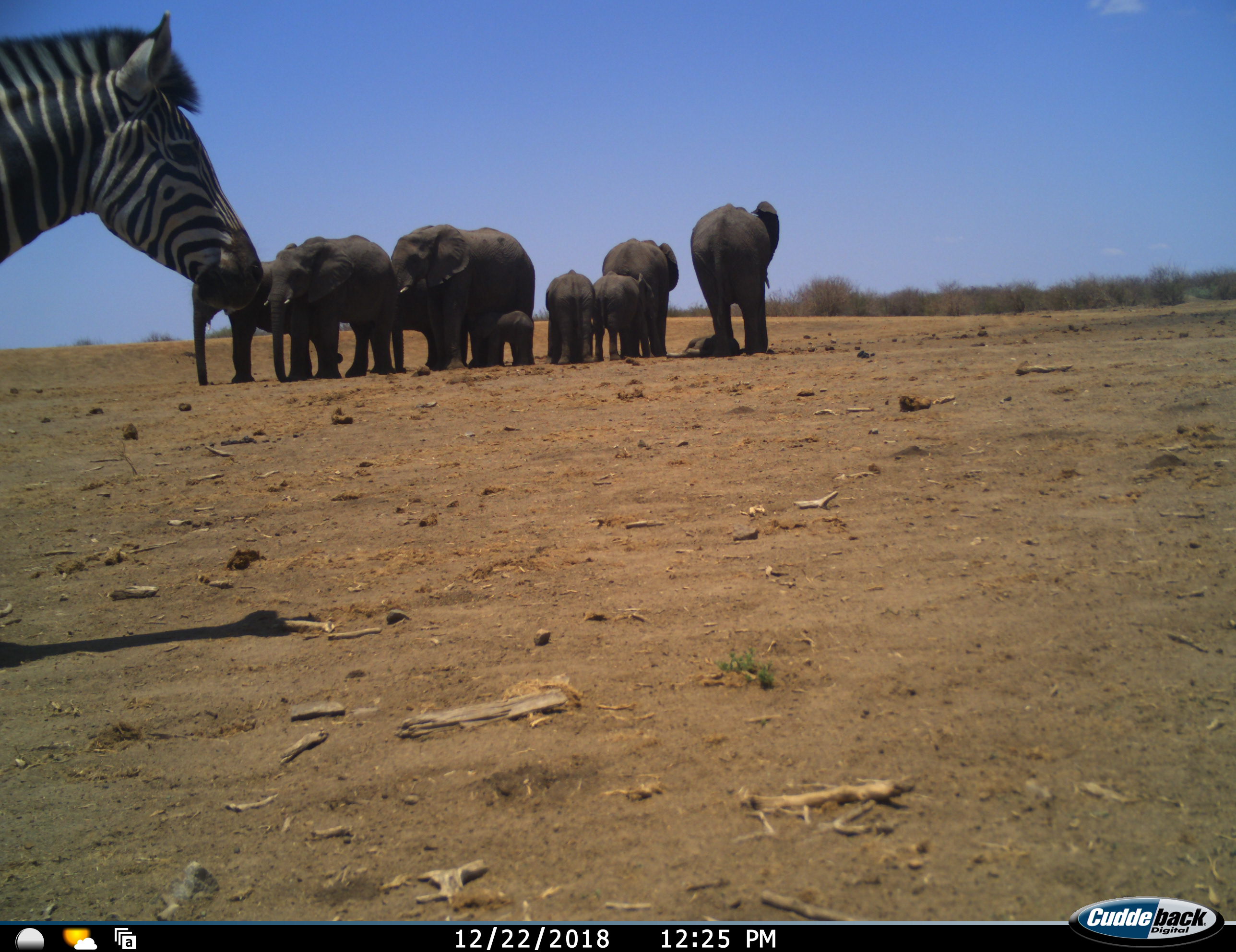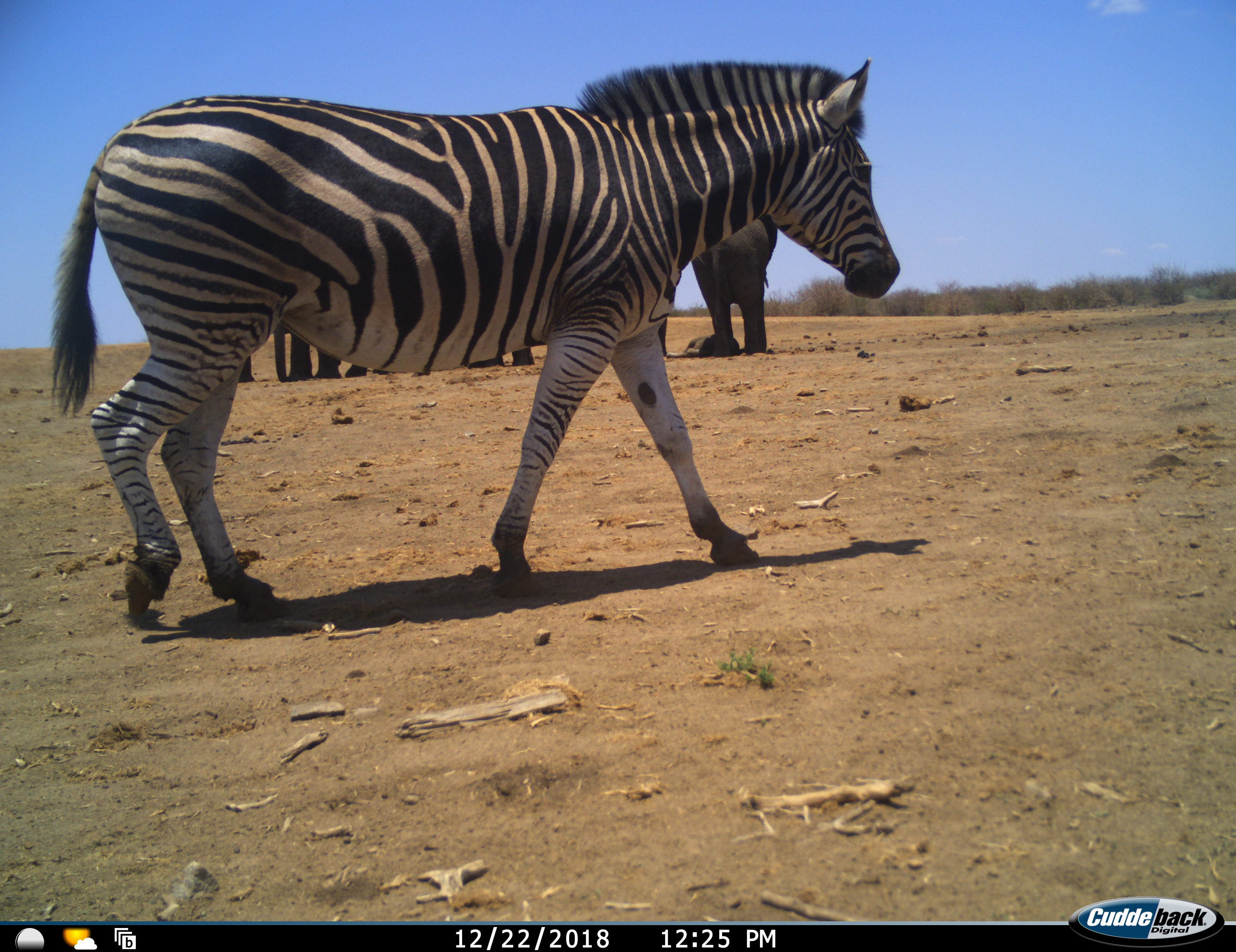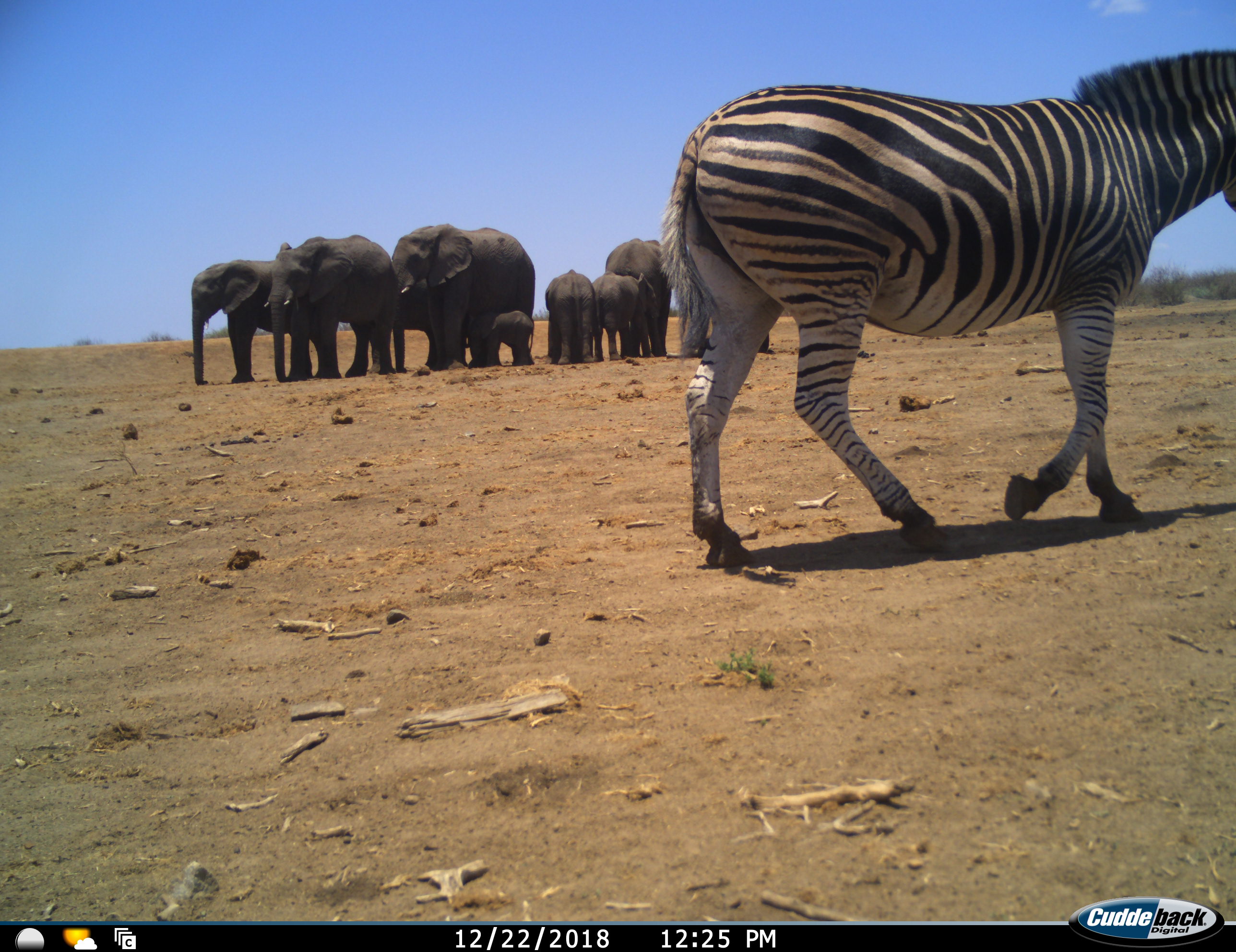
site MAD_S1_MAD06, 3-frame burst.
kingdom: Animalia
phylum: Chordata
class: Mammalia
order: Proboscidea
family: Elephantidae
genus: Loxodonta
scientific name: Loxodonta africana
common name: african bush elephant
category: elephant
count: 9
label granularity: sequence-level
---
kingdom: Animalia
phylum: Chordata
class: Mammalia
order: Perissodactyla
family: Equidae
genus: Equus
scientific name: Equus quagga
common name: plains zebra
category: zebraplains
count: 1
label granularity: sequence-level